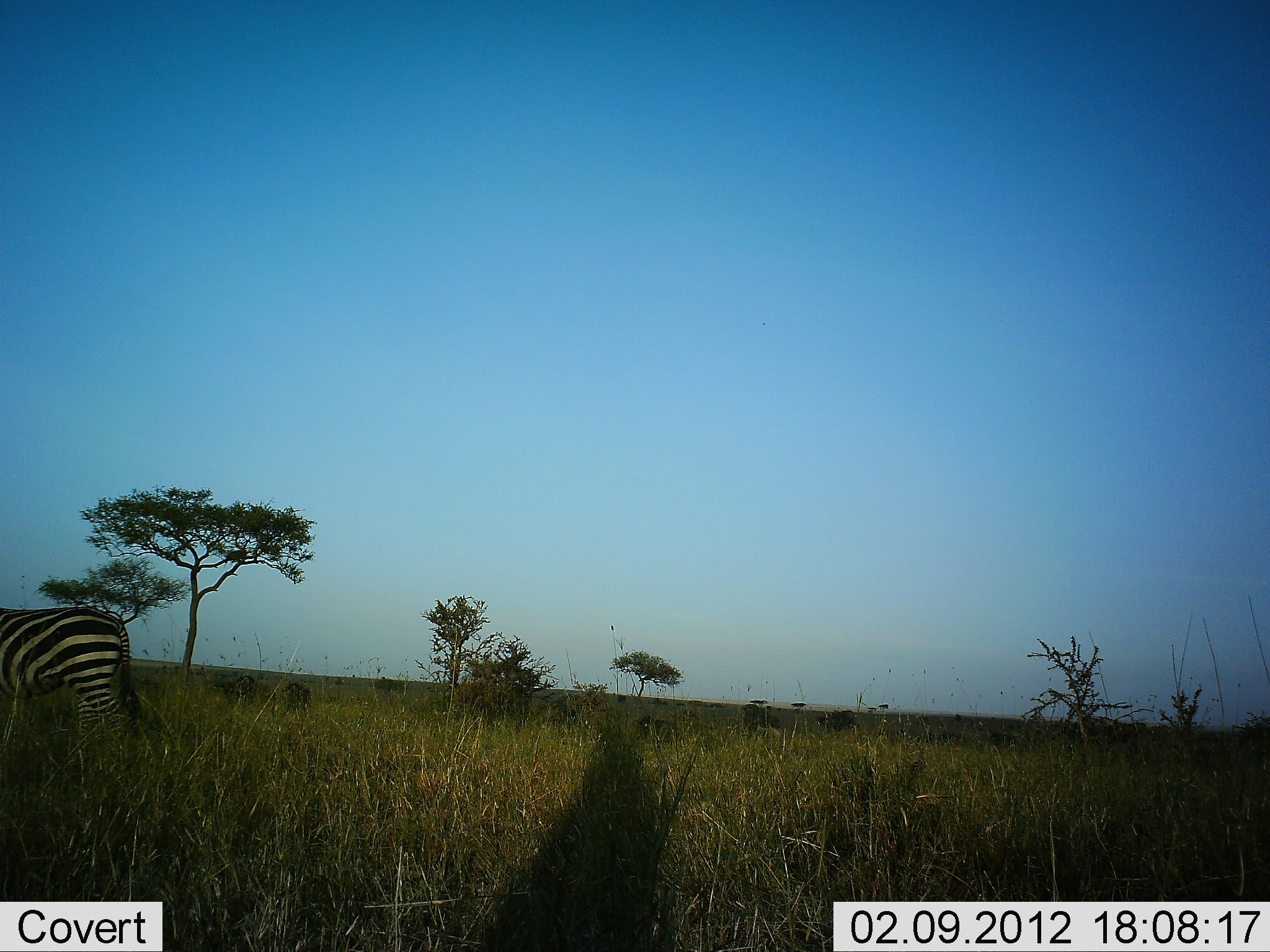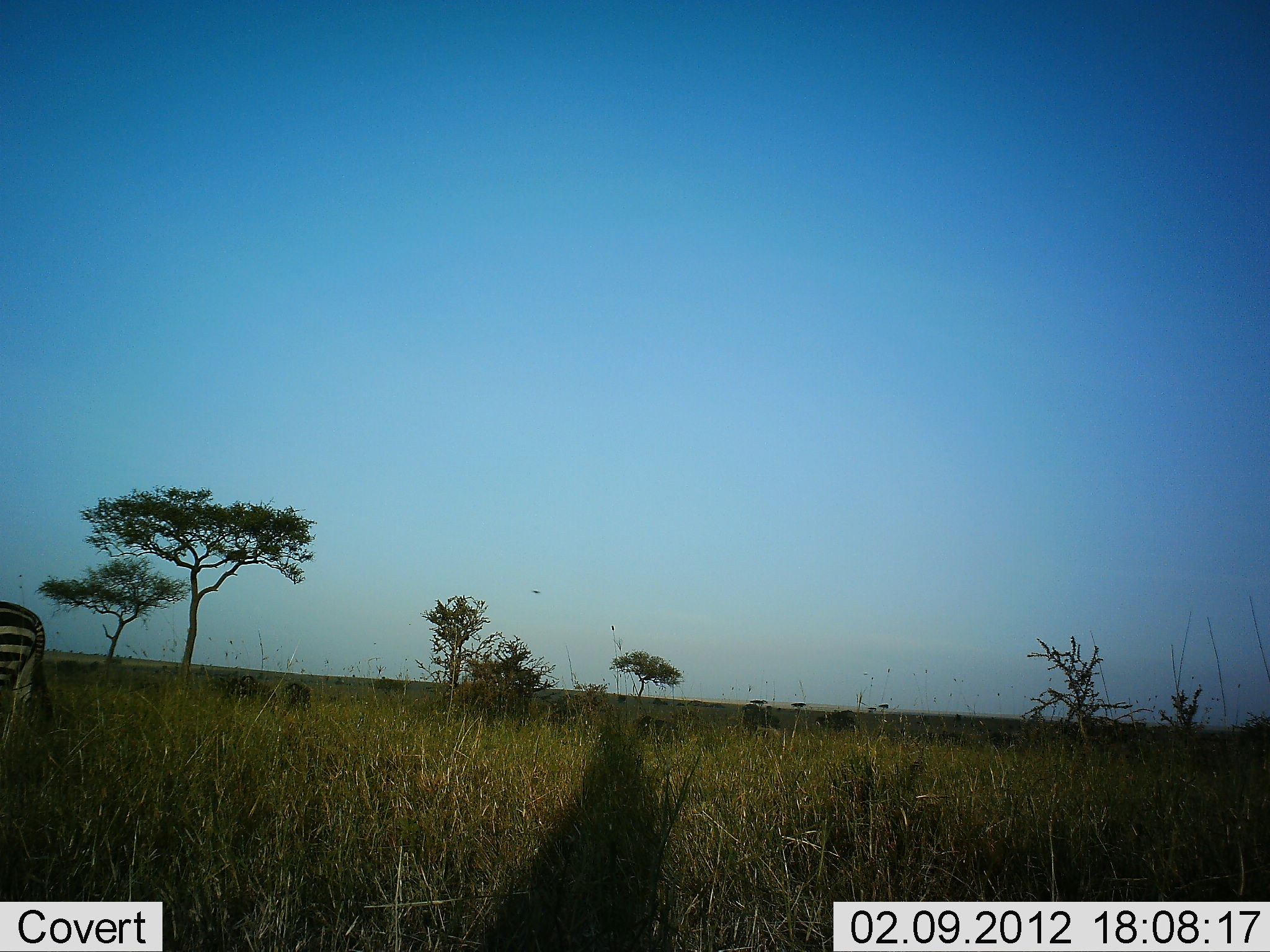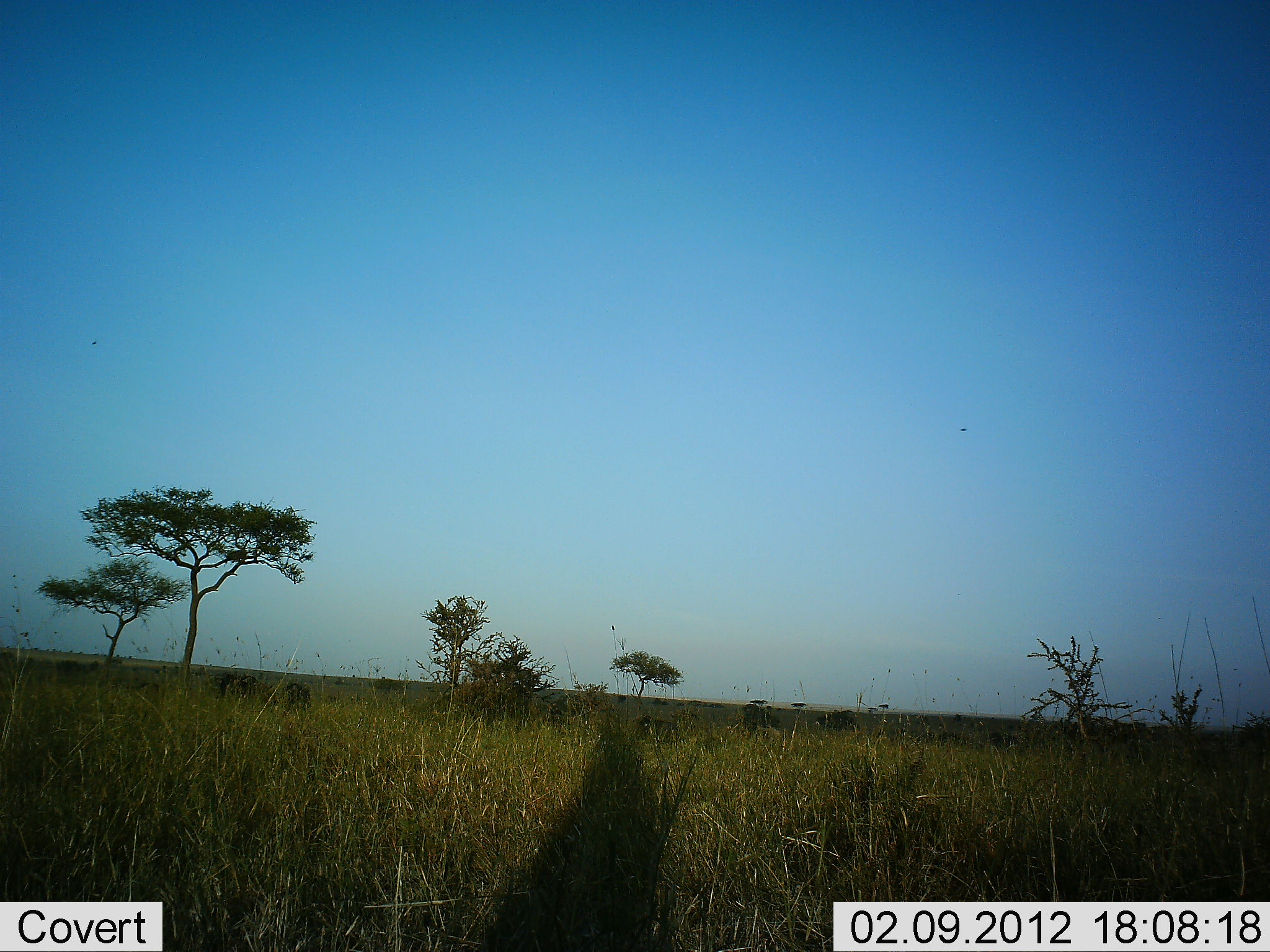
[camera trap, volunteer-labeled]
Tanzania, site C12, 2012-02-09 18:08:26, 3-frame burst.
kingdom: Animalia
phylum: Chordata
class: Mammalia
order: Perissodactyla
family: Equidae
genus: Equus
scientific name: Equus quagga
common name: plains zebra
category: zebra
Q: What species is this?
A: Zebra (plains zebra) (Equus quagga).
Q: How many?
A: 1.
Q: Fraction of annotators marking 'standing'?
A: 19%.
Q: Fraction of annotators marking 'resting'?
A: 0%.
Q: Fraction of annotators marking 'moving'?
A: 94%.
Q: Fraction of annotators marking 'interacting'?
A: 0%.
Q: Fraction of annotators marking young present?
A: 0%.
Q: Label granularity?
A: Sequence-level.